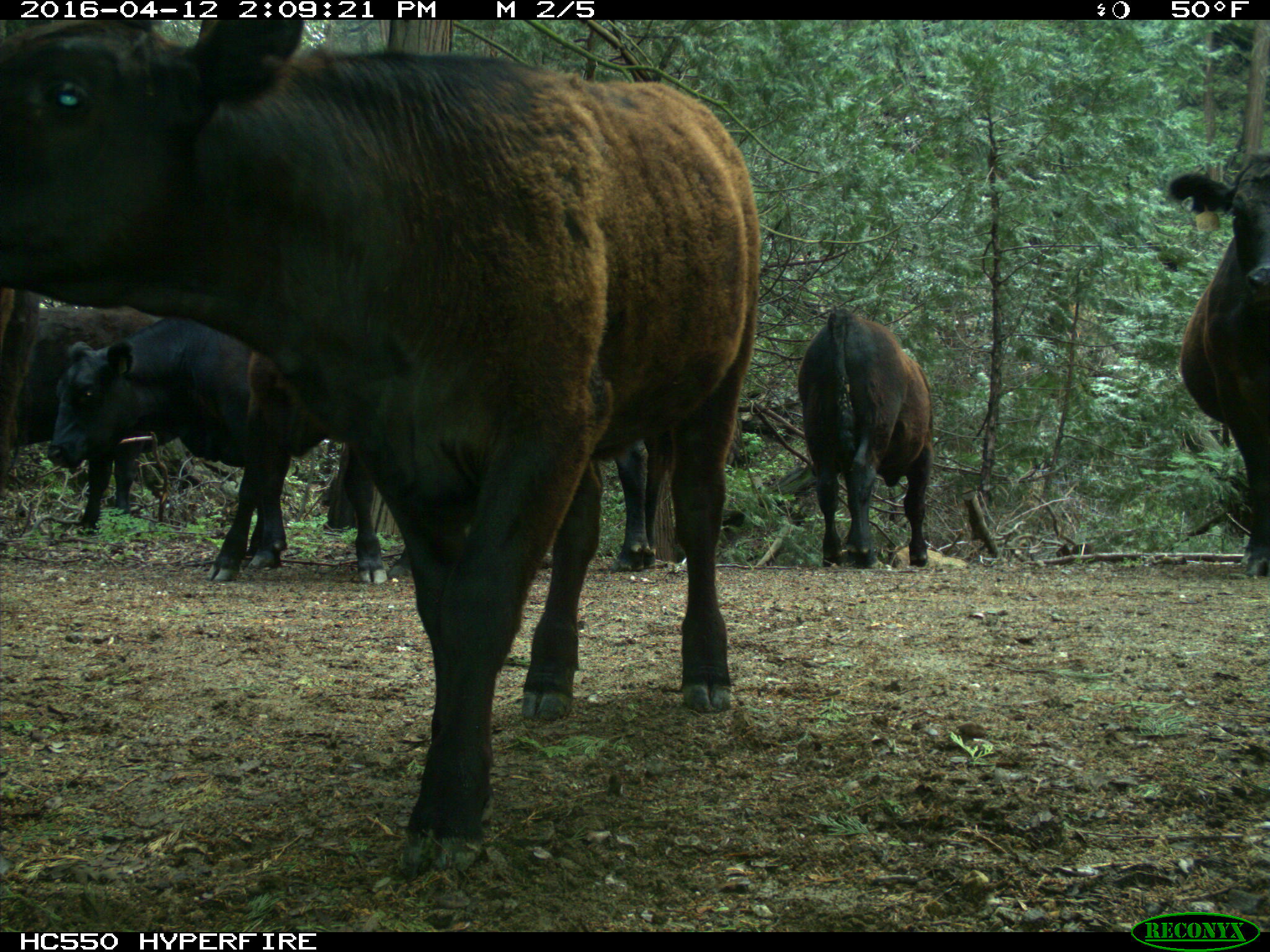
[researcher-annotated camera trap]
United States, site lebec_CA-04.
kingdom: Animalia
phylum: Chordata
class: Mammalia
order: Artiodactyla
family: Bovidae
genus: Bos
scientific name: Bos taurus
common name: domestic cow